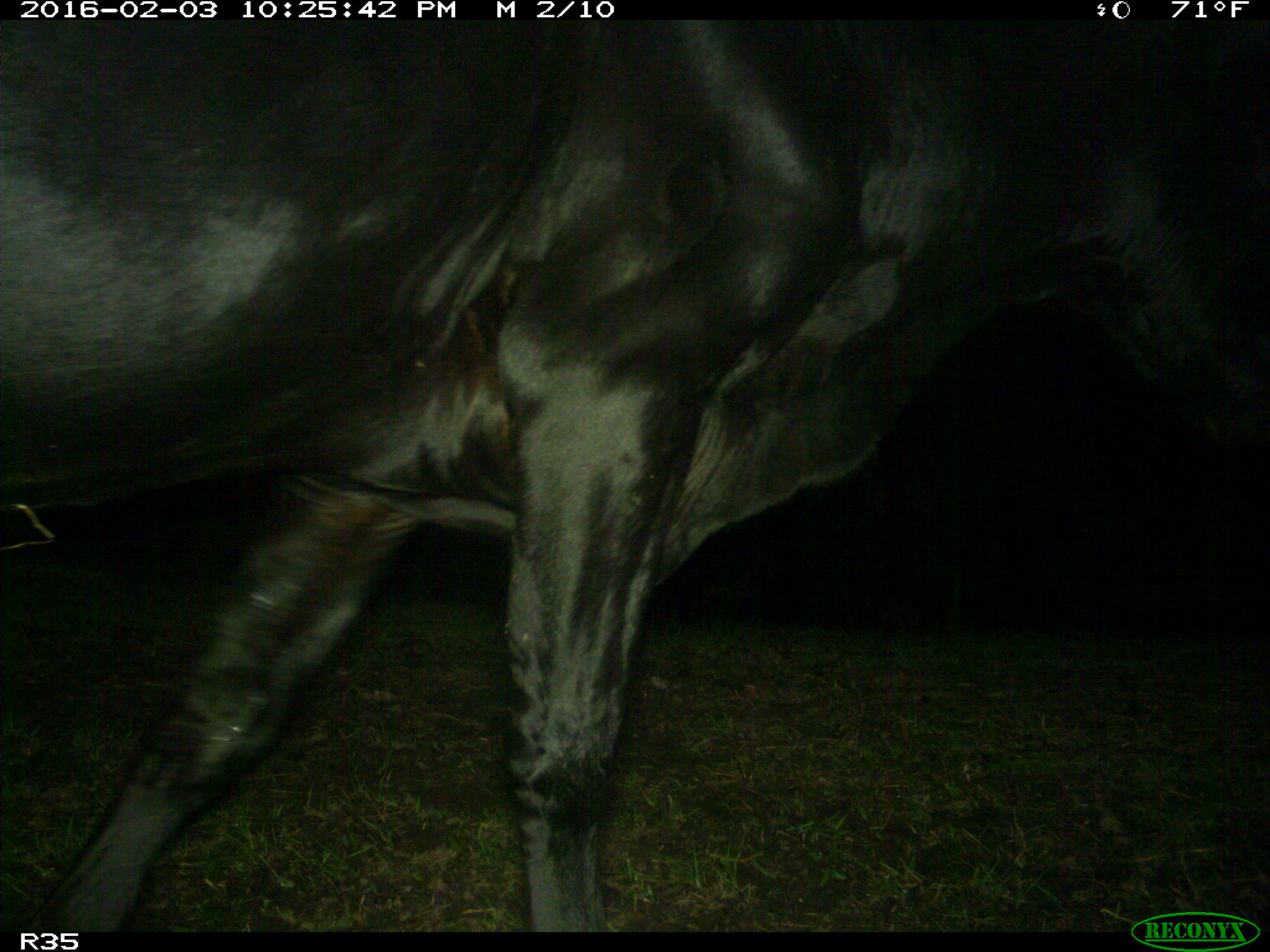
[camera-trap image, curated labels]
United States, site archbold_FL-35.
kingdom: Animalia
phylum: Chordata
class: Mammalia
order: Artiodactyla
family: Bovidae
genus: Bos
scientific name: Bos taurus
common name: domestic cow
Bos taurus (domestic cow).